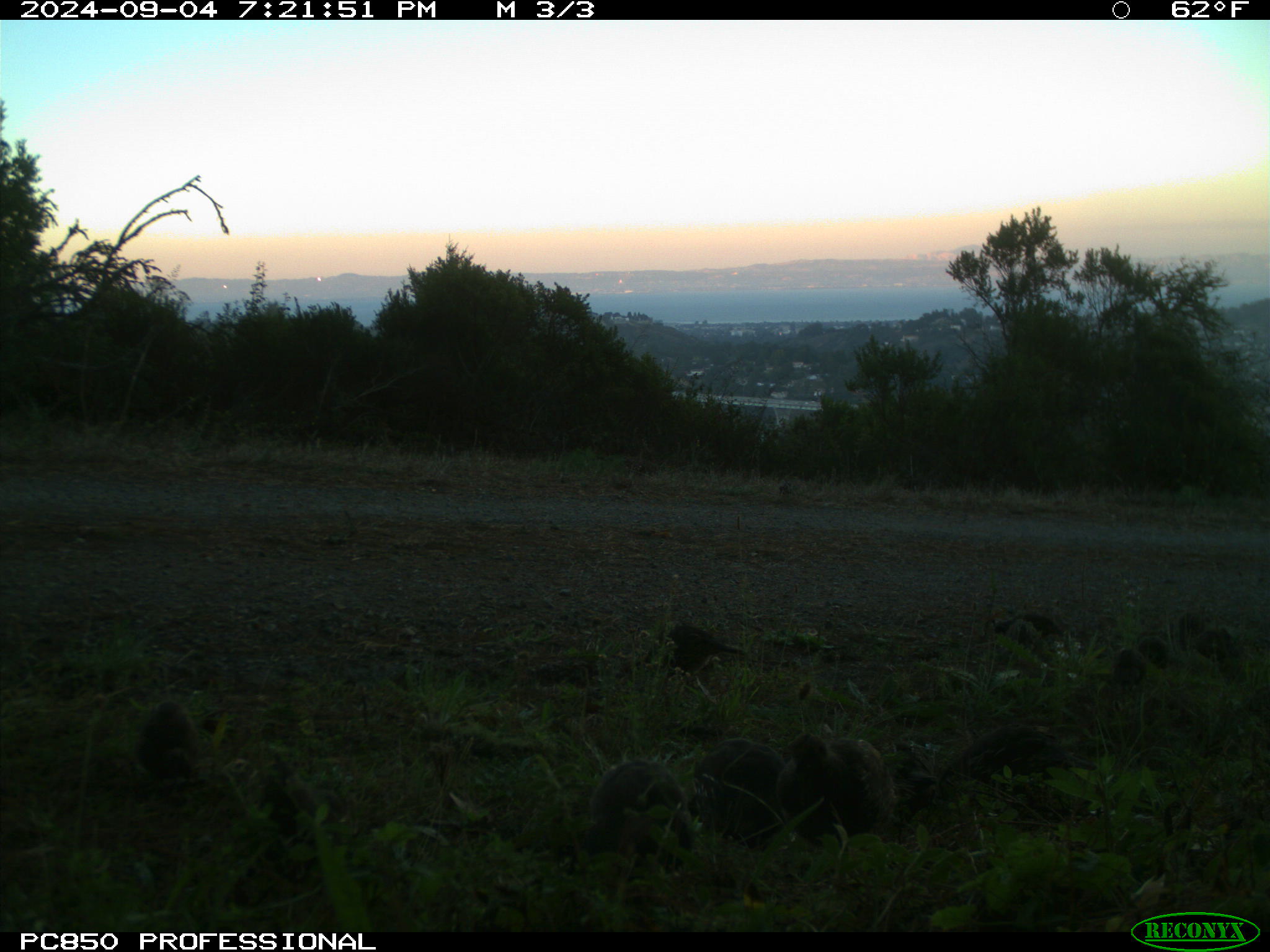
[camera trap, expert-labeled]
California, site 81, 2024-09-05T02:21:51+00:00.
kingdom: Animalia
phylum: Chordata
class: Aves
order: Galliformes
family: Odontophoridae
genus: Callipepla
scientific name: Callipepla californica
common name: california quail